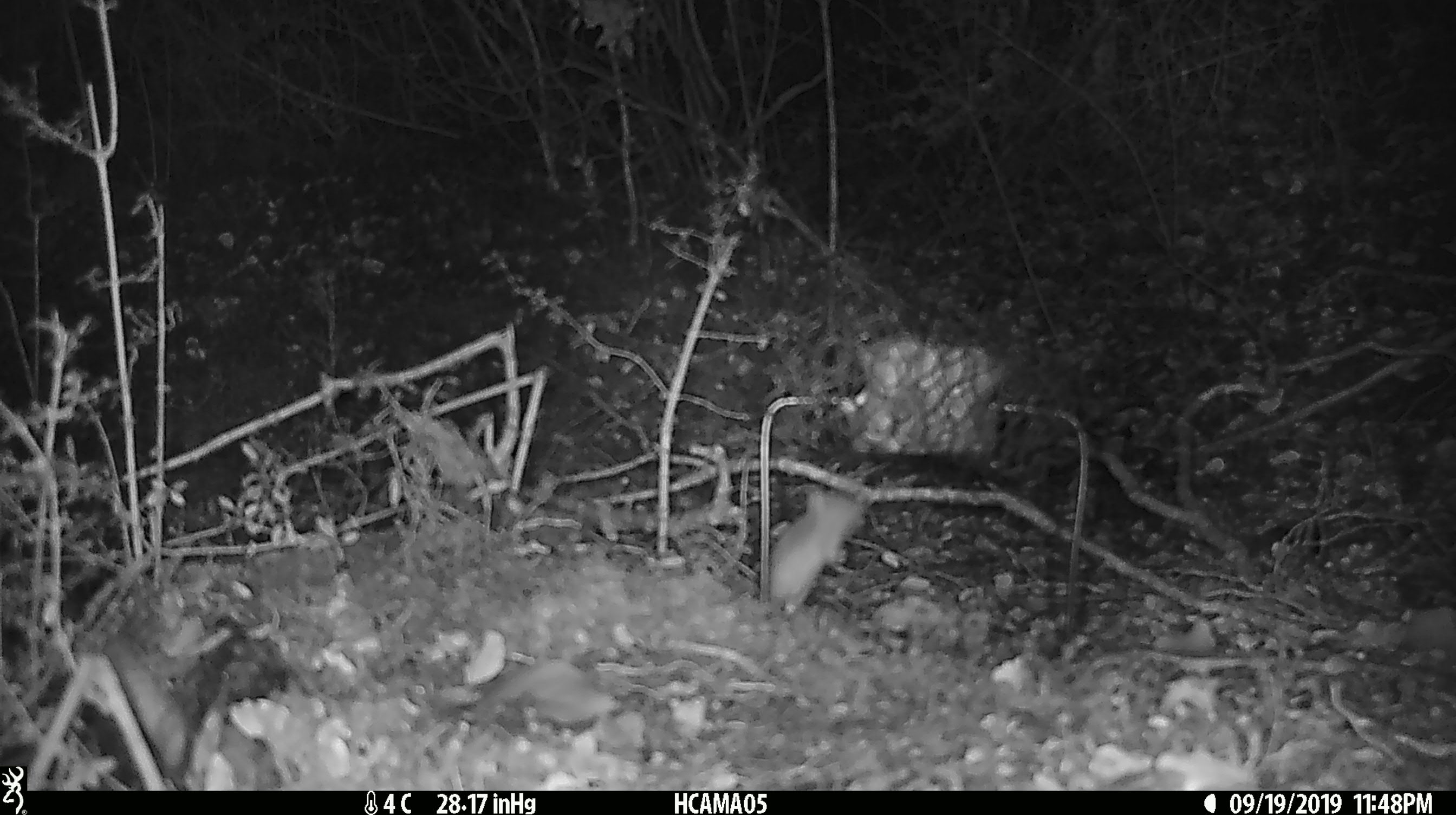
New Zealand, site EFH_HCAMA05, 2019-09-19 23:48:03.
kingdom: Animalia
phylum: Chordata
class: Mammalia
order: Rodentia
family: Muridae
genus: Mus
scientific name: Mus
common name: mouse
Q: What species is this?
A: Mouse (Mus).